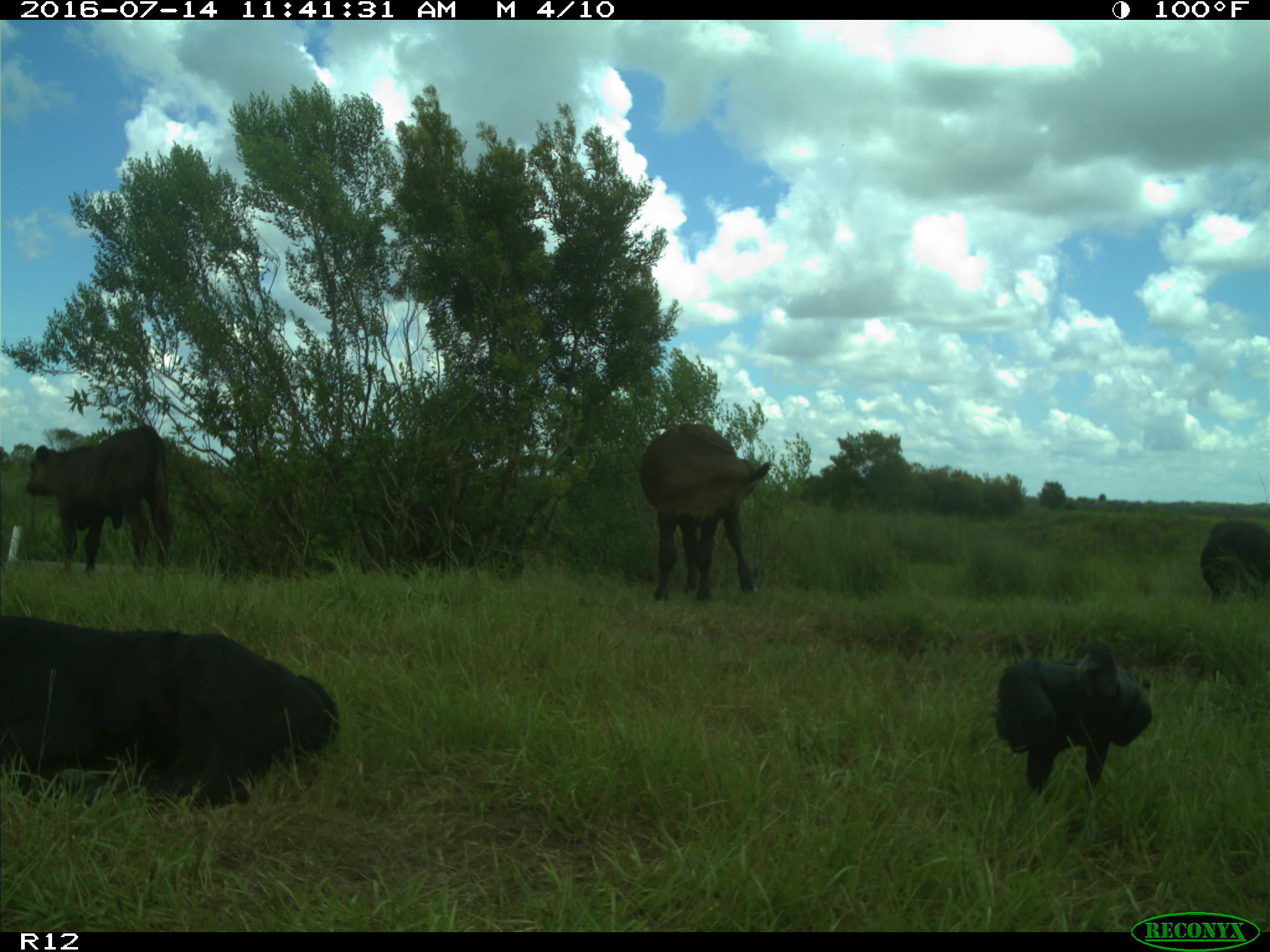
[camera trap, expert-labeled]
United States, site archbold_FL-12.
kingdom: Animalia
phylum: Chordata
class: Mammalia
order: Artiodactyla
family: Bovidae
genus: Bos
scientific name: Bos taurus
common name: domestic cow